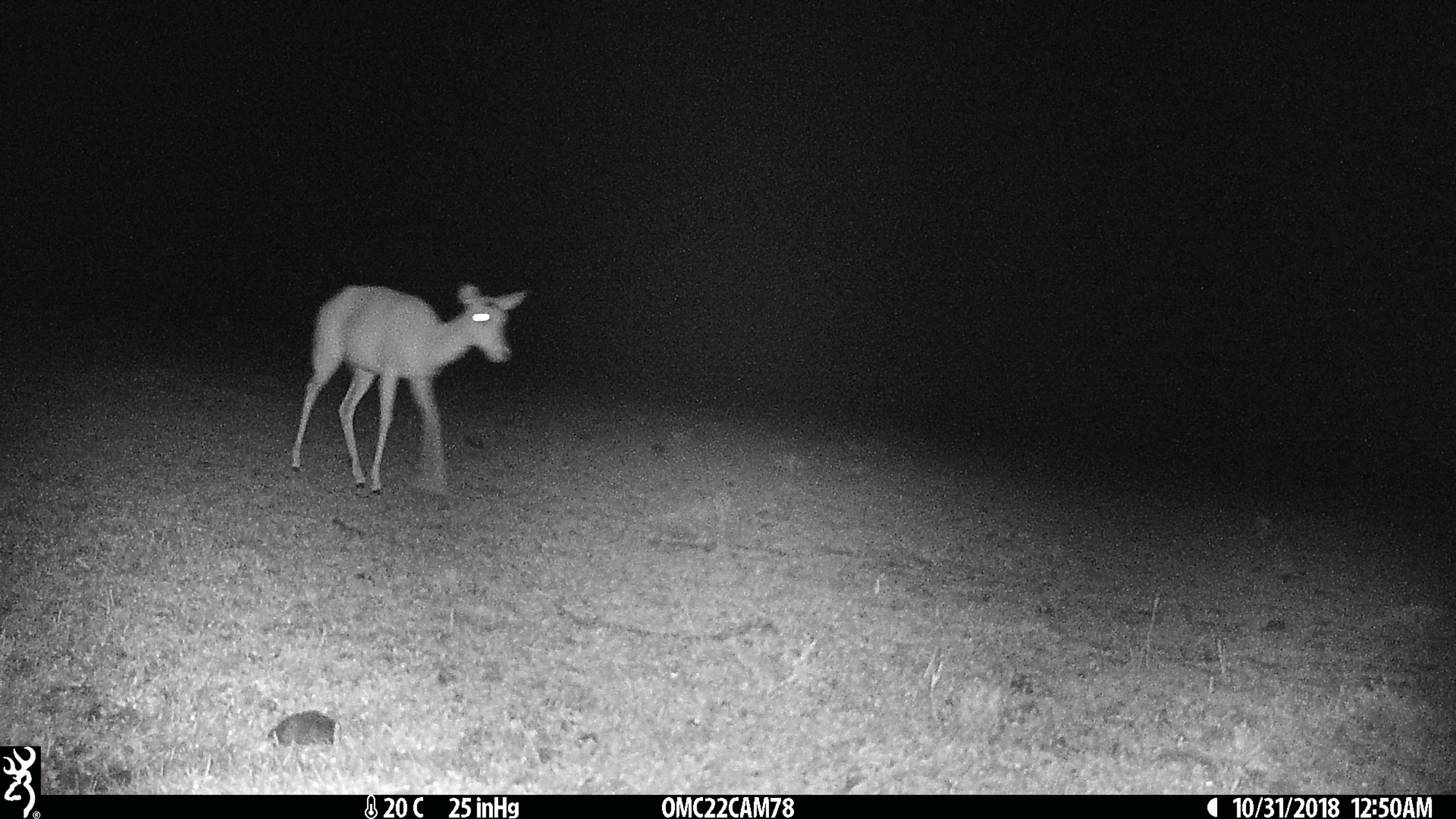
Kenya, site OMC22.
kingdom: Animalia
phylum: Chordata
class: Mammalia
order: Artiodactyla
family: Bovidae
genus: Aepyceros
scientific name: Aepyceros melampus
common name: impala